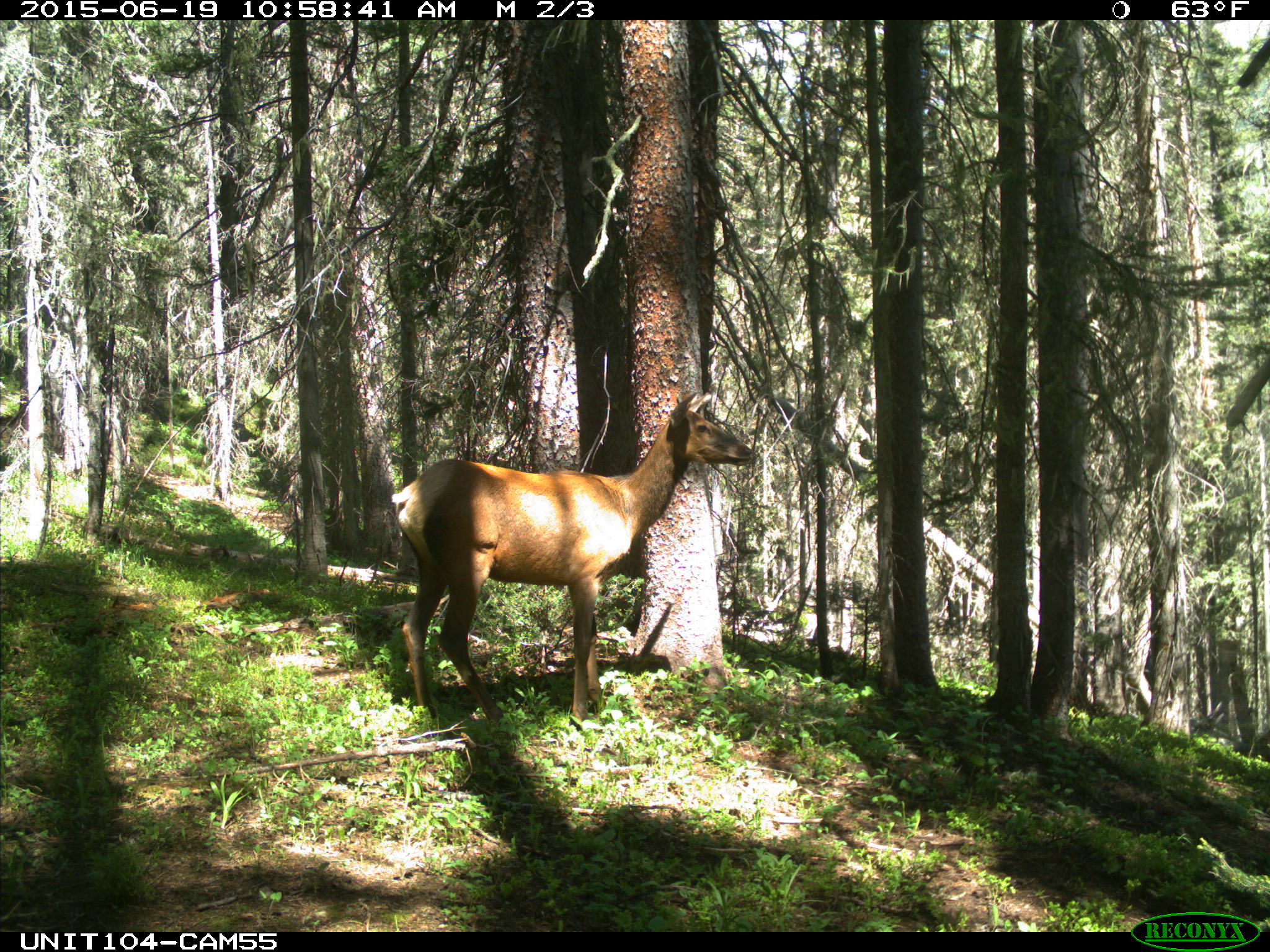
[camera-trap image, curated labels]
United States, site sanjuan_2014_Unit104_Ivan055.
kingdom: Animalia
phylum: Chordata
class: Mammalia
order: Artiodactyla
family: Cervidae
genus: Cervus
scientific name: Cervus elaphus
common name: red deer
Cervus elaphus (red deer).